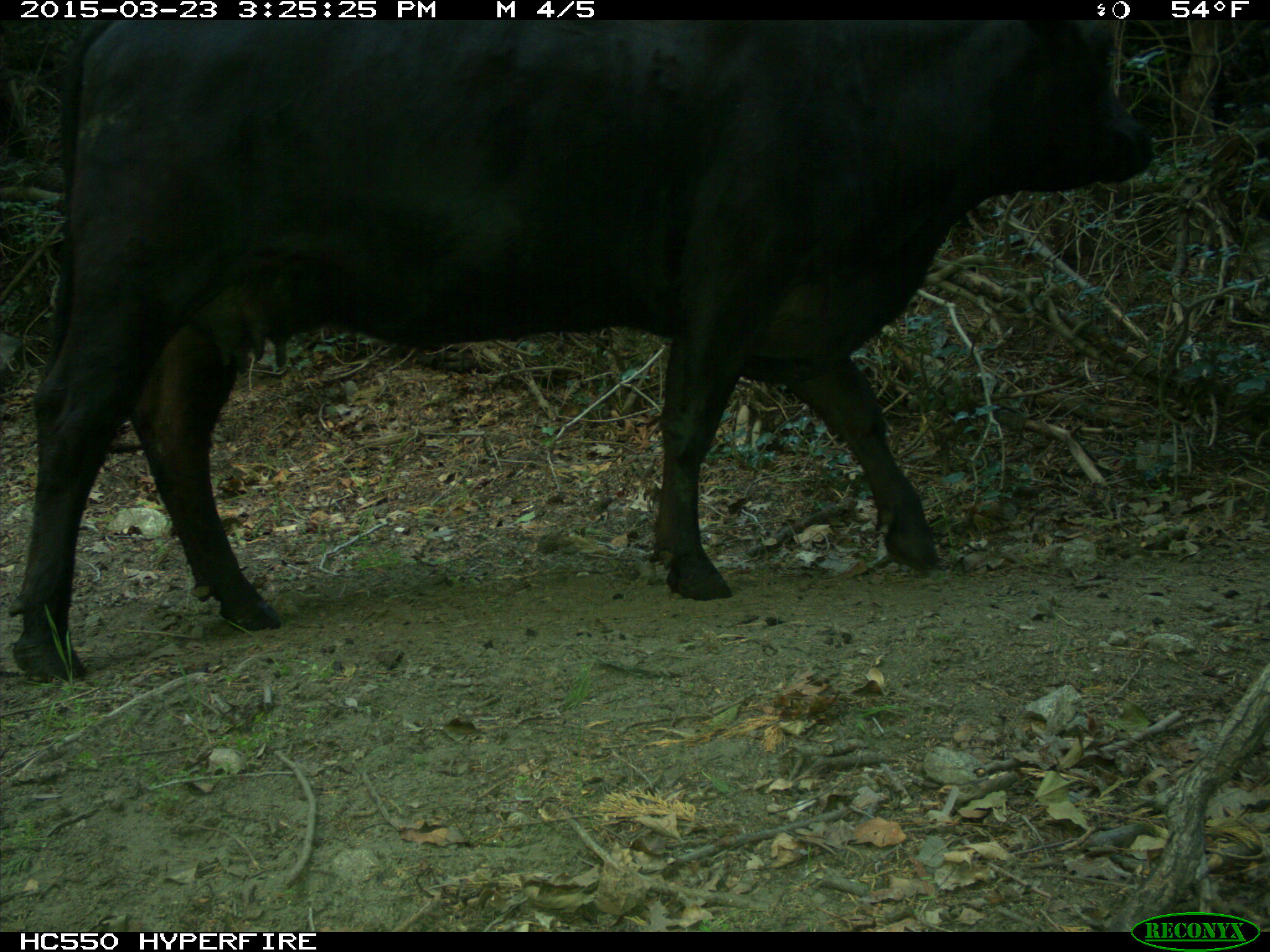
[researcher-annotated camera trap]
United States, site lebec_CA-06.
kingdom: Animalia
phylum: Chordata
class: Mammalia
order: Artiodactyla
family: Bovidae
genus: Bos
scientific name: Bos taurus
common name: domestic cow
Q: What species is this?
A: Bos taurus (domestic cow).